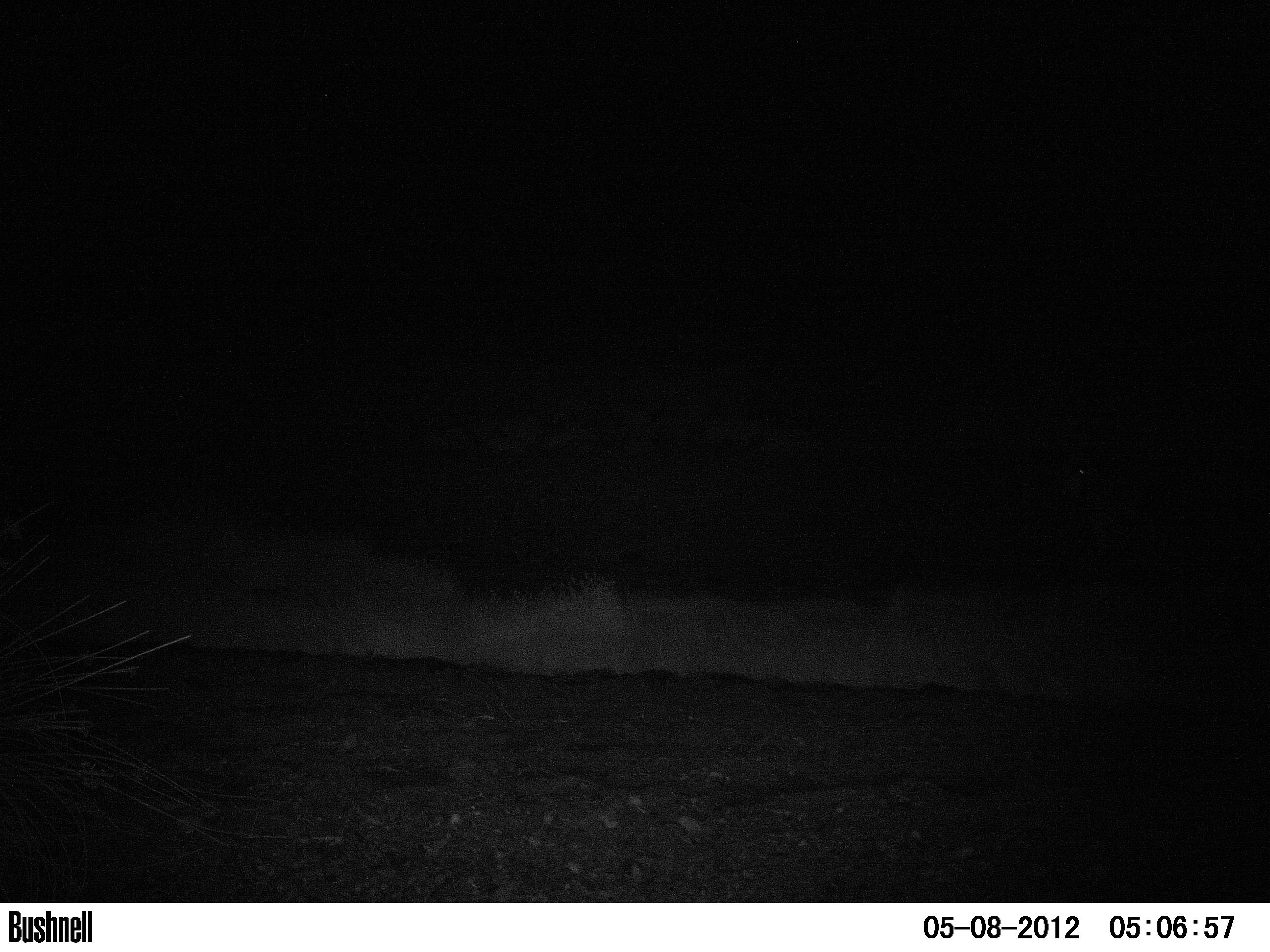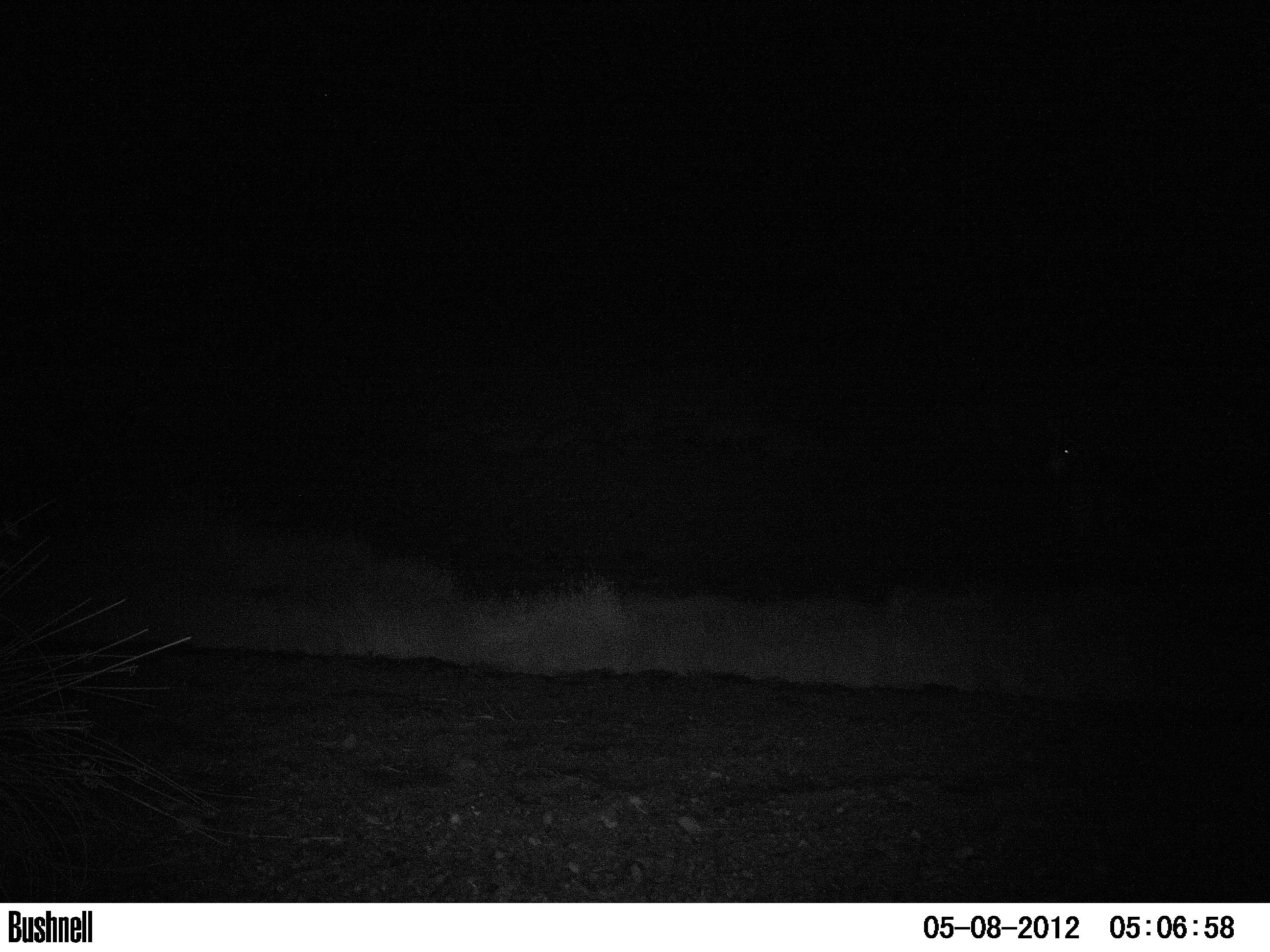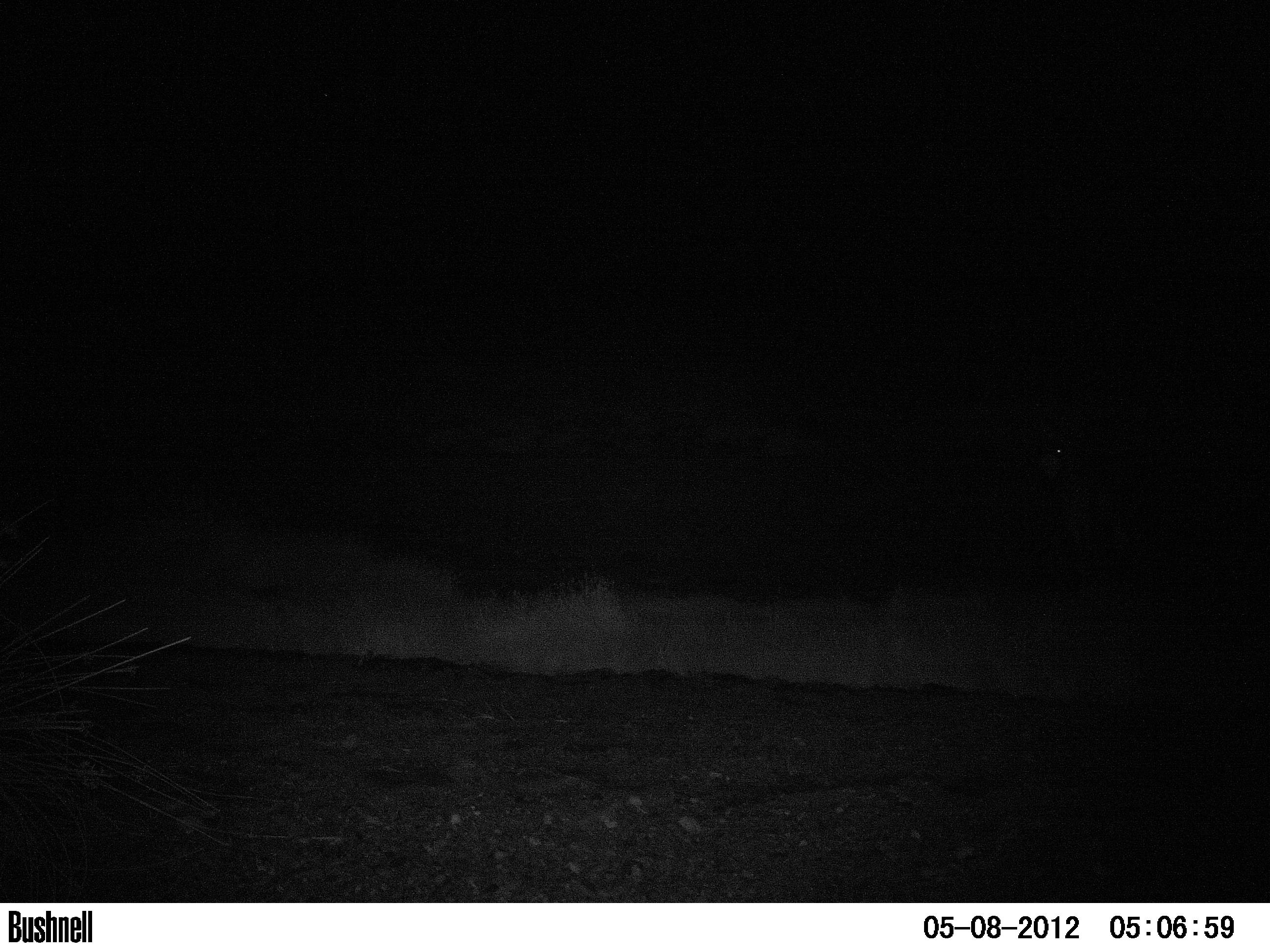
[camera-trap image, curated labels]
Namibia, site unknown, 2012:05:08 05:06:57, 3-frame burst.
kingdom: Animalia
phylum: Chordata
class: Mammalia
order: Perissodactyla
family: Equidae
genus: Equus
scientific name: Equus zebra hartmannae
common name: hartmann's mountain zebra